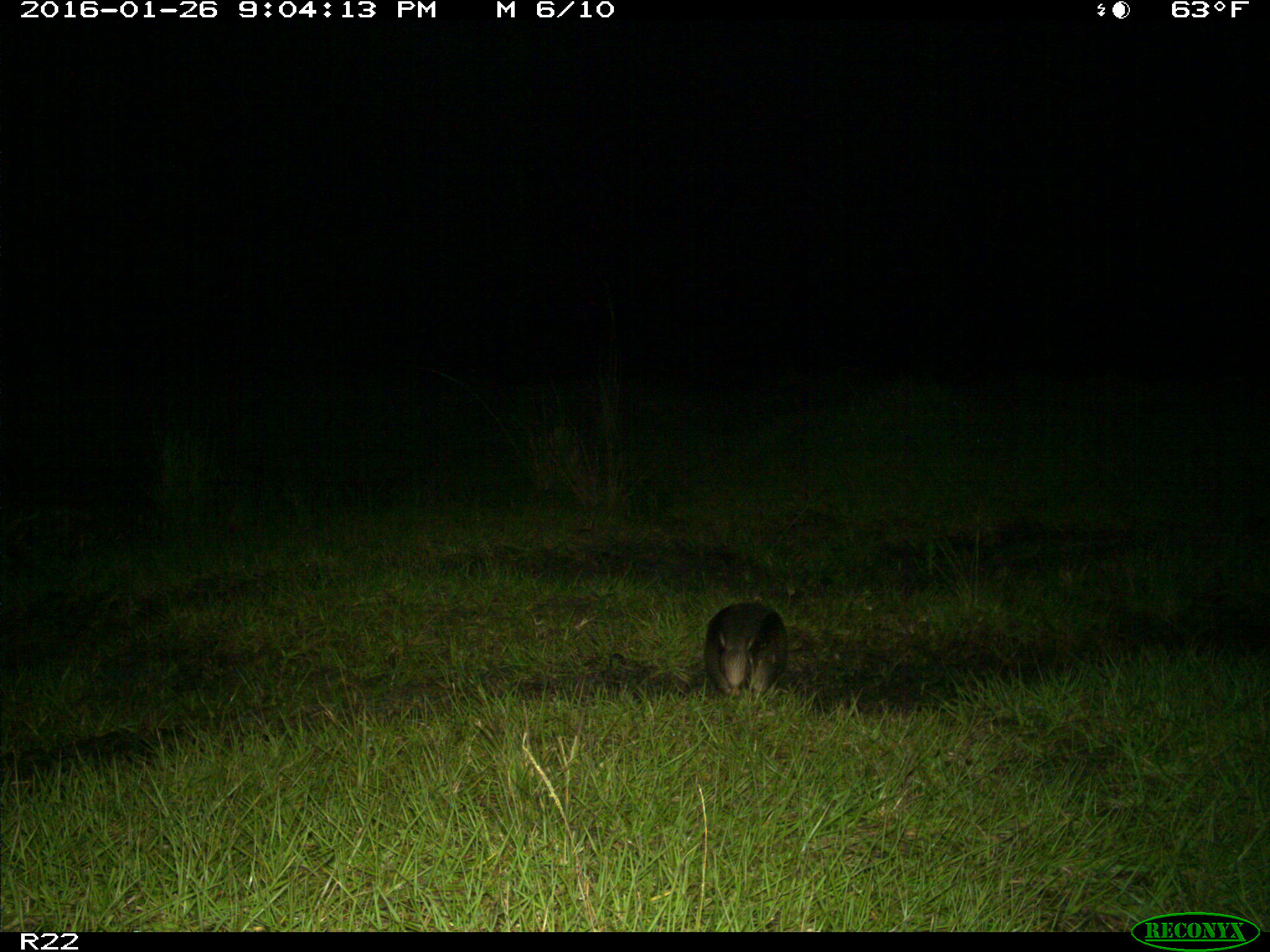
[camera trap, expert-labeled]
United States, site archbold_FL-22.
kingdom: Animalia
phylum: Chordata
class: Mammalia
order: Cingulata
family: Dasypodidae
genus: Dasypus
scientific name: Dasypus novemcinctus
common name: nine-banded armadillo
Dasypus novemcinctus (nine-banded armadillo).